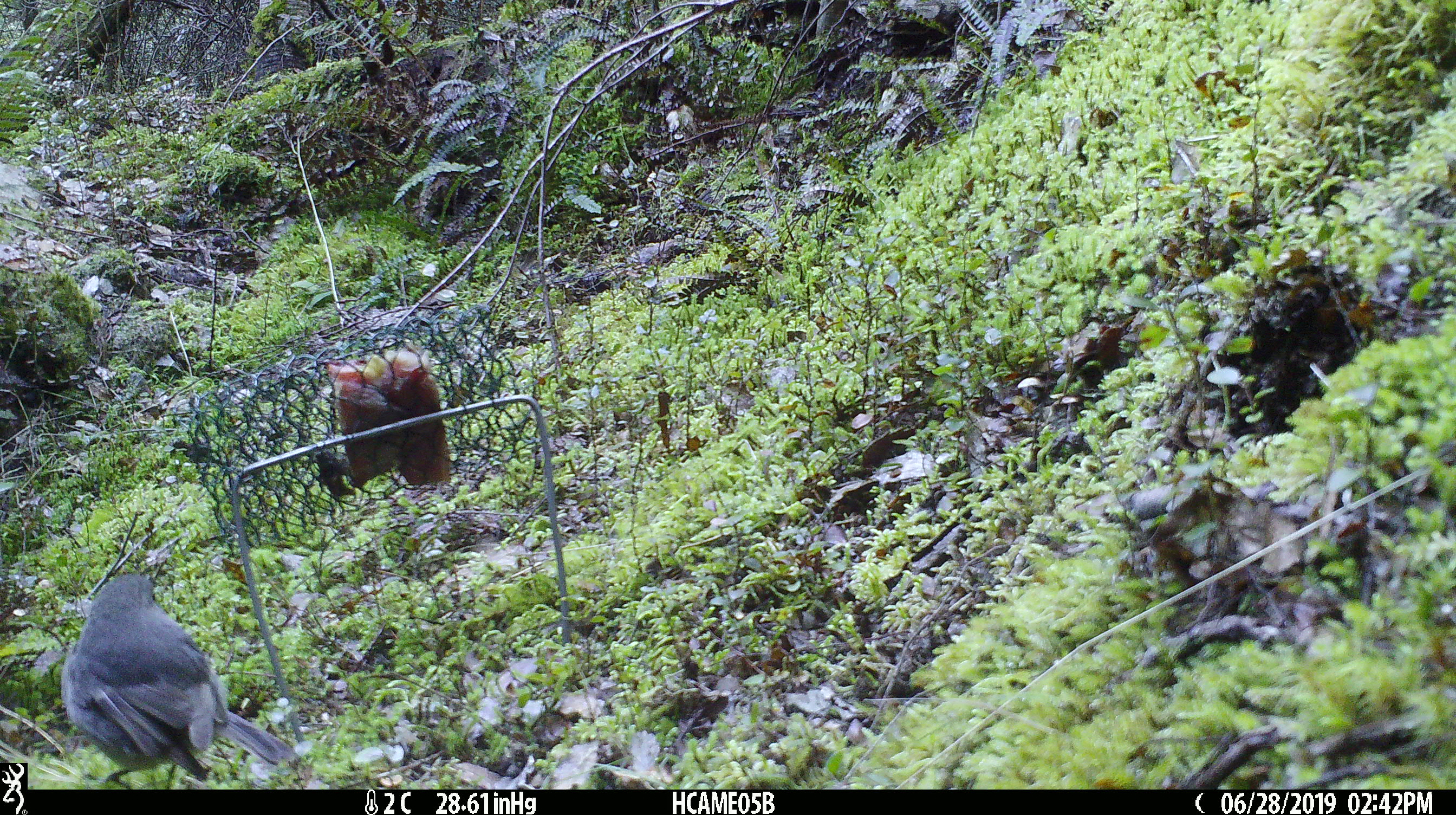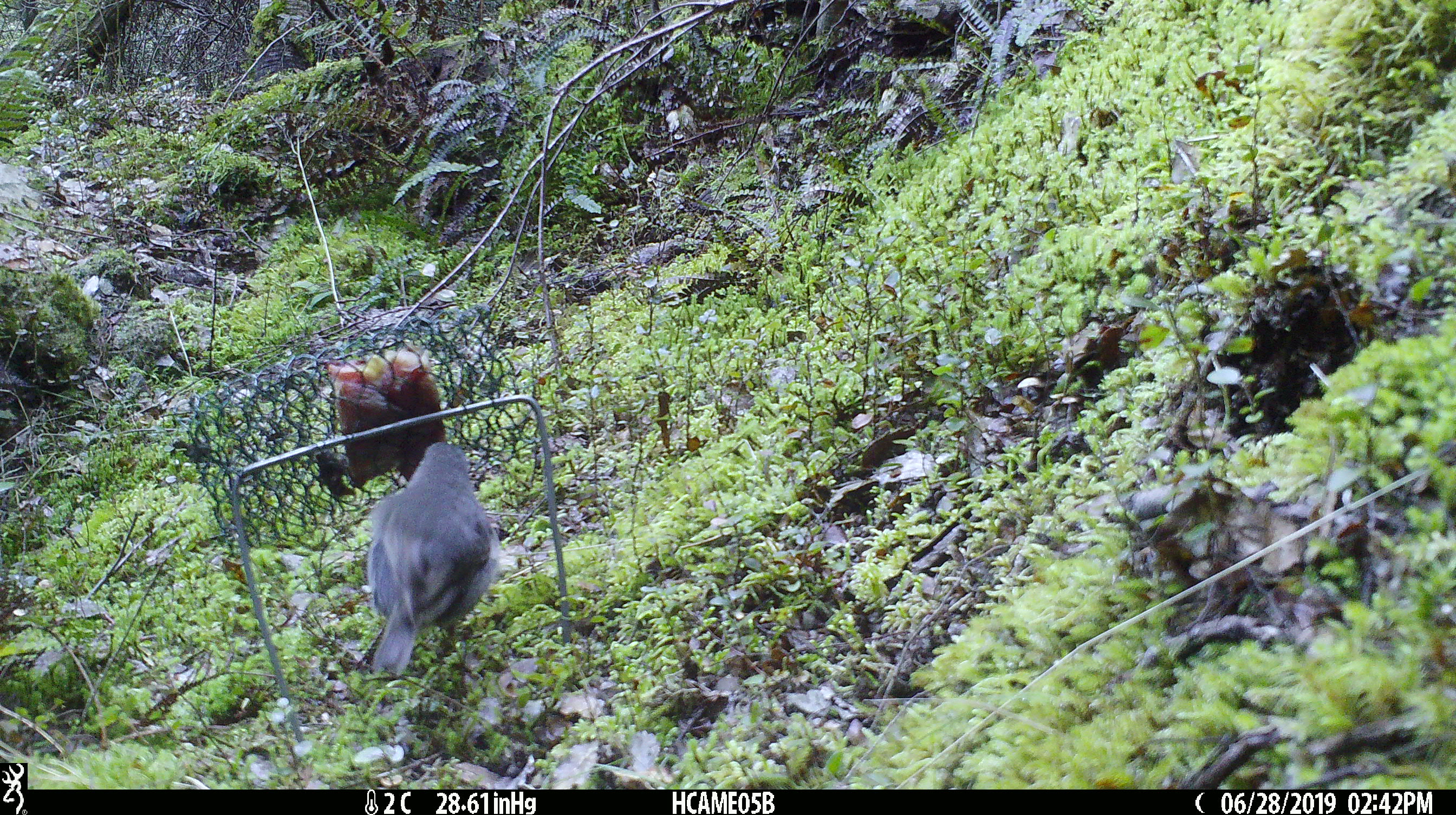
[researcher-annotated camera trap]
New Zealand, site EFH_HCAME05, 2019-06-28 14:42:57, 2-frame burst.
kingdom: Animalia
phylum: Chordata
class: Aves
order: Passeriformes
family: Petroicidae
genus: Petroica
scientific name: Petroica australis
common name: new zealand robin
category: robin